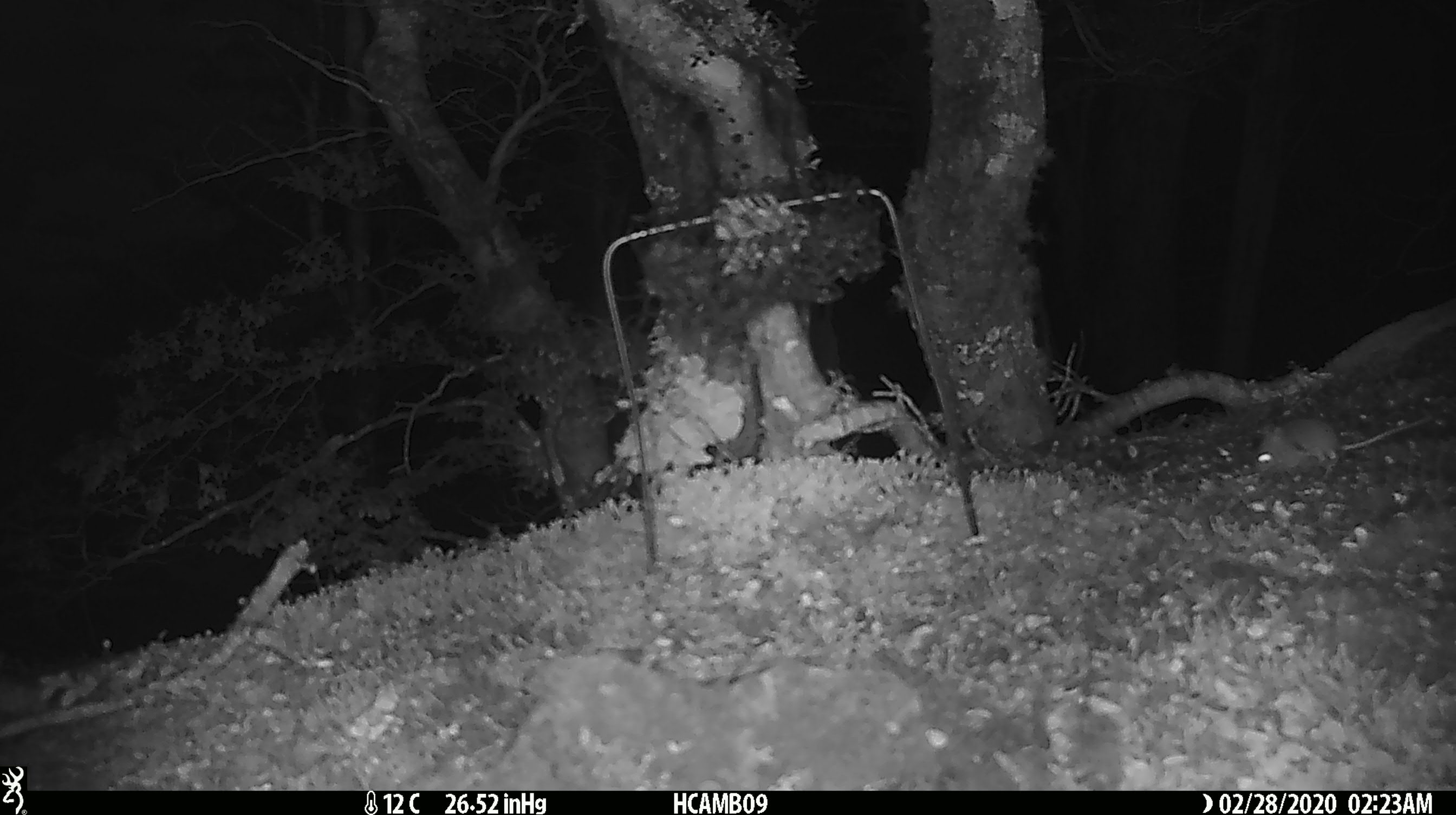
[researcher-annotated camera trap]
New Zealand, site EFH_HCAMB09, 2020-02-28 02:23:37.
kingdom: Animalia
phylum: Chordata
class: Mammalia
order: Rodentia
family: Muridae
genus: Mus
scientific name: Mus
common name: mouse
Mouse (Mus).